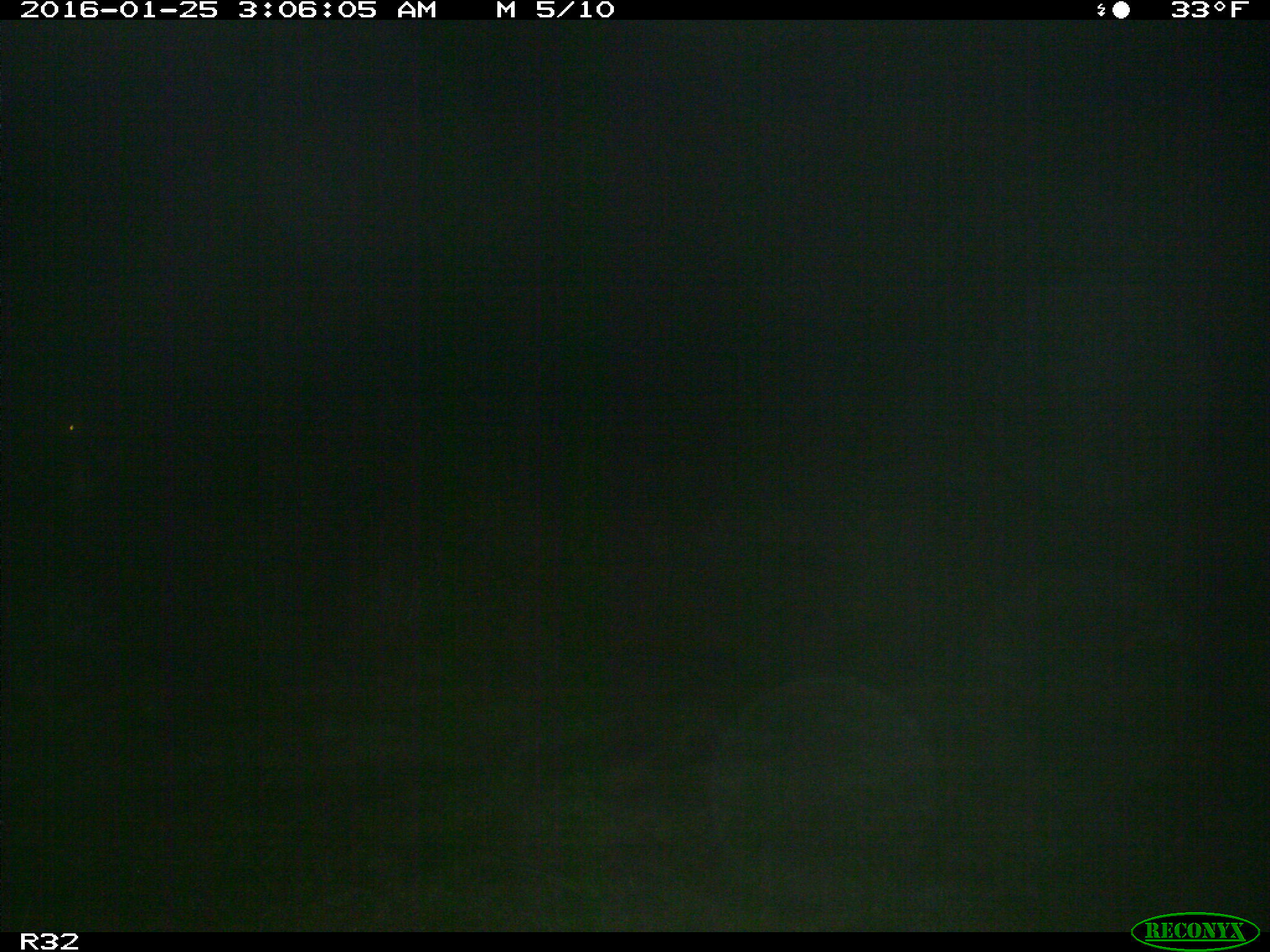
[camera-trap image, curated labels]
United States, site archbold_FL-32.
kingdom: Animalia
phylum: Chordata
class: Mammalia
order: Artiodactyla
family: Bovidae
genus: Bos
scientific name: Bos taurus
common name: domestic cow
Bos taurus (domestic cow).